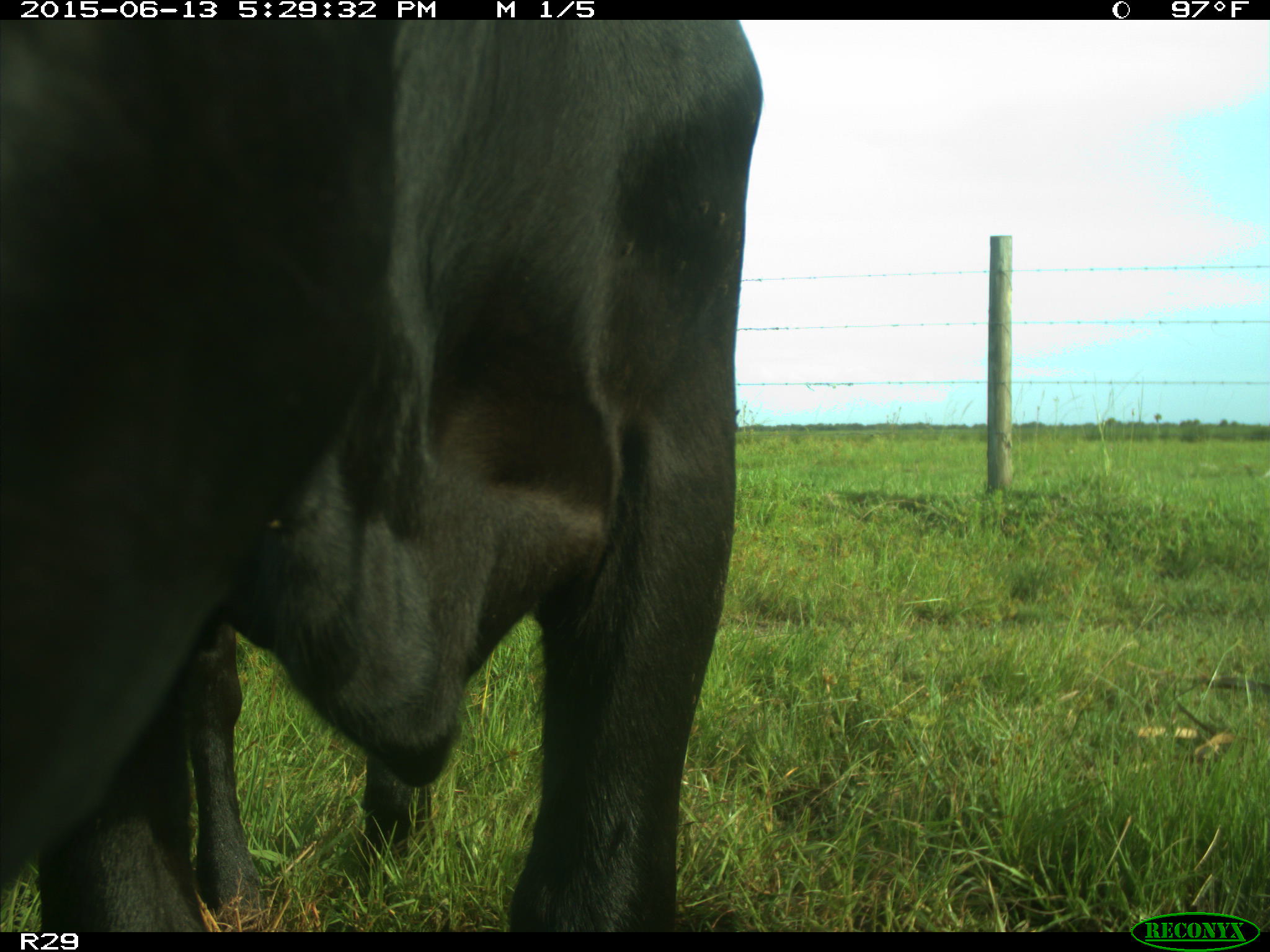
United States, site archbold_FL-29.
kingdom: Animalia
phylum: Chordata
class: Mammalia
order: Artiodactyla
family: Bovidae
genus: Bos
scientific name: Bos taurus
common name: domestic cow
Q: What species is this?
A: Bos taurus (domestic cow).